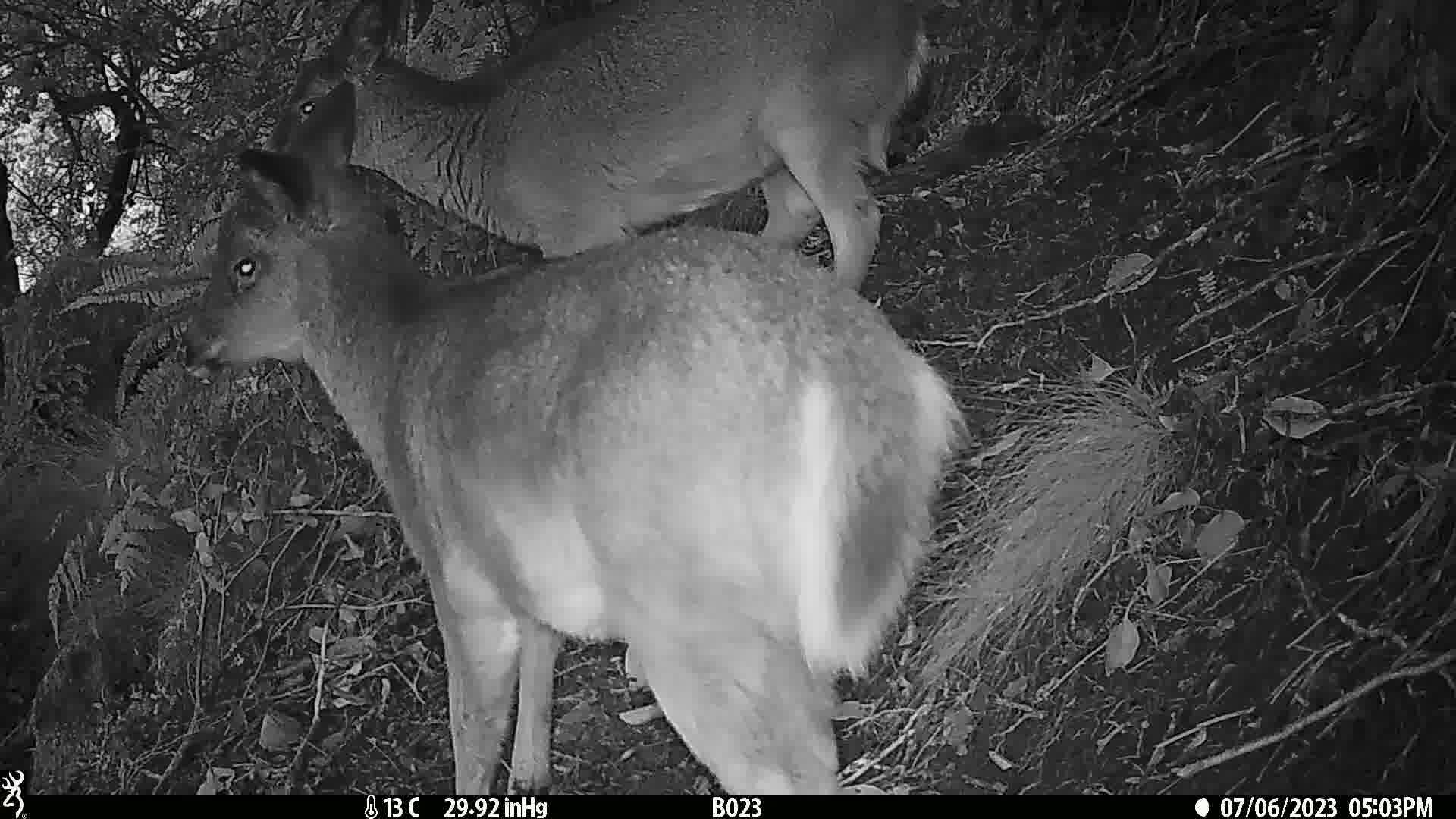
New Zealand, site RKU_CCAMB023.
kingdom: Animalia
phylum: Chordata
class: Mammalia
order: Artiodactyla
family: Cervidae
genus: Odocoileus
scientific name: Odocoileus virginianus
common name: white-tailed deer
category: white tailed deer